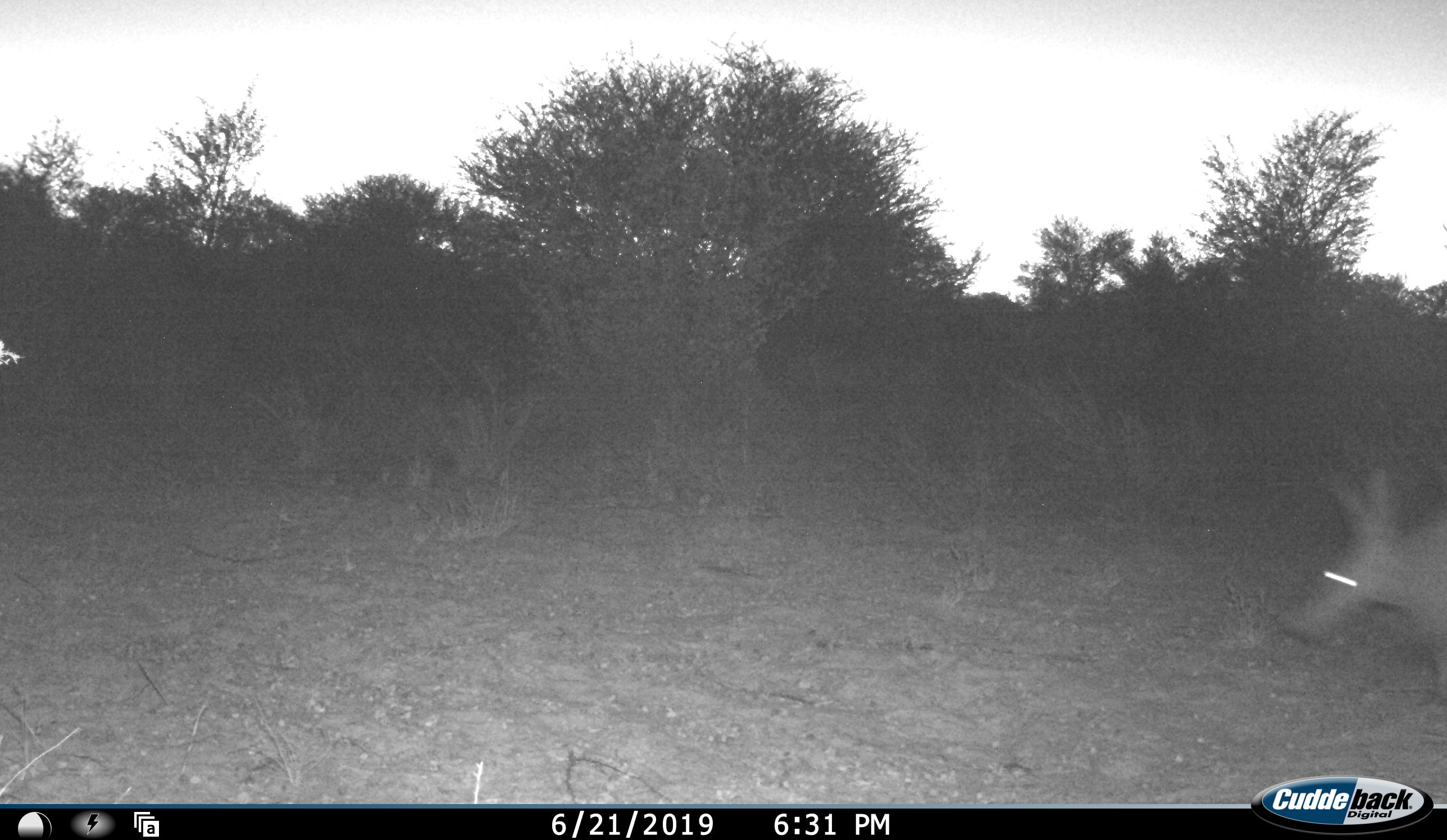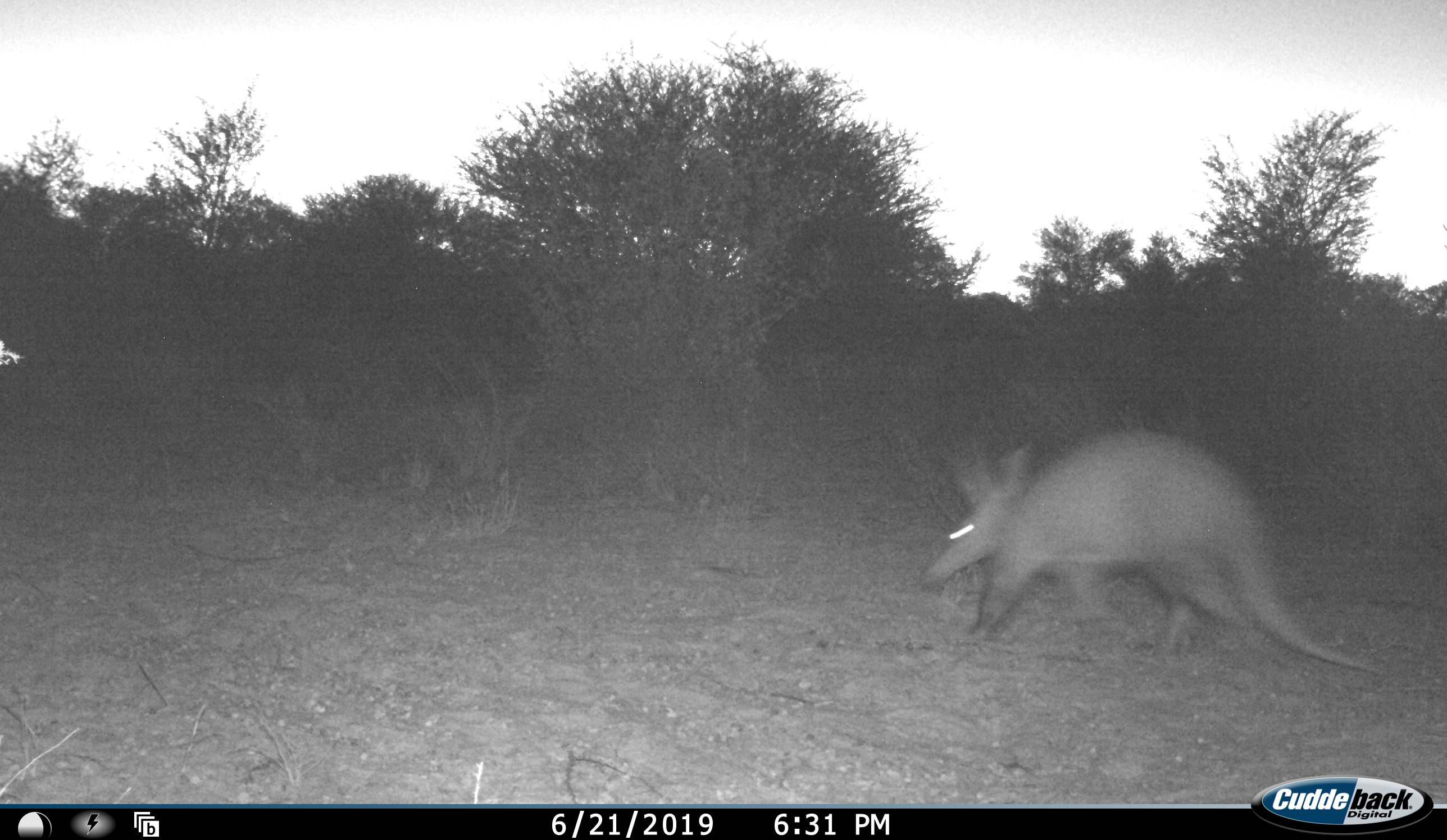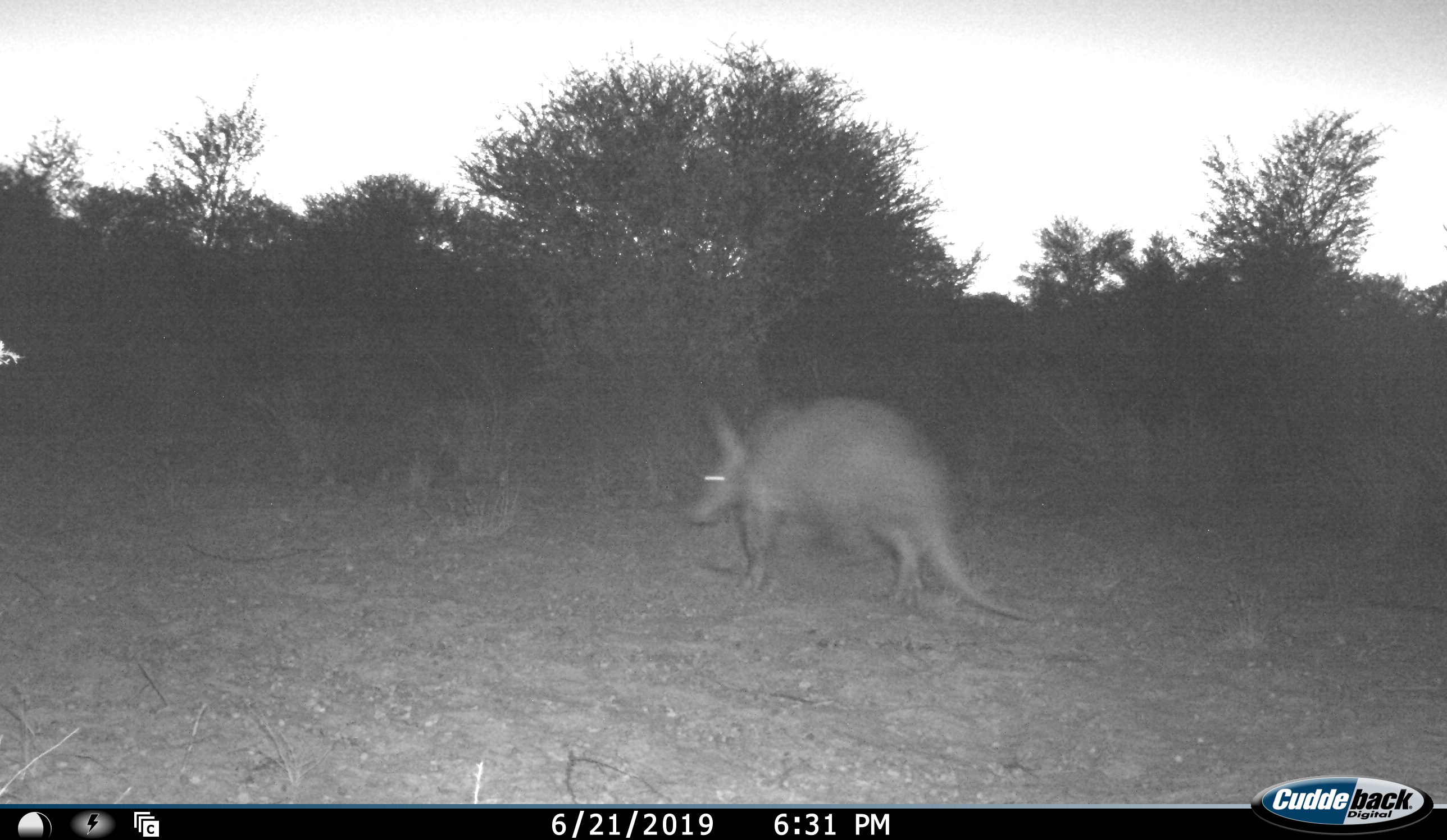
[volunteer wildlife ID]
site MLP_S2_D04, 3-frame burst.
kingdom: Animalia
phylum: Chordata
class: Mammalia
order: Tubulidentata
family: Orycteropodidae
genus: Orycteropus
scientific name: Orycteropus afer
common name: aardvark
Aardvark (Orycteropus afer), count 1. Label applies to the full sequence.